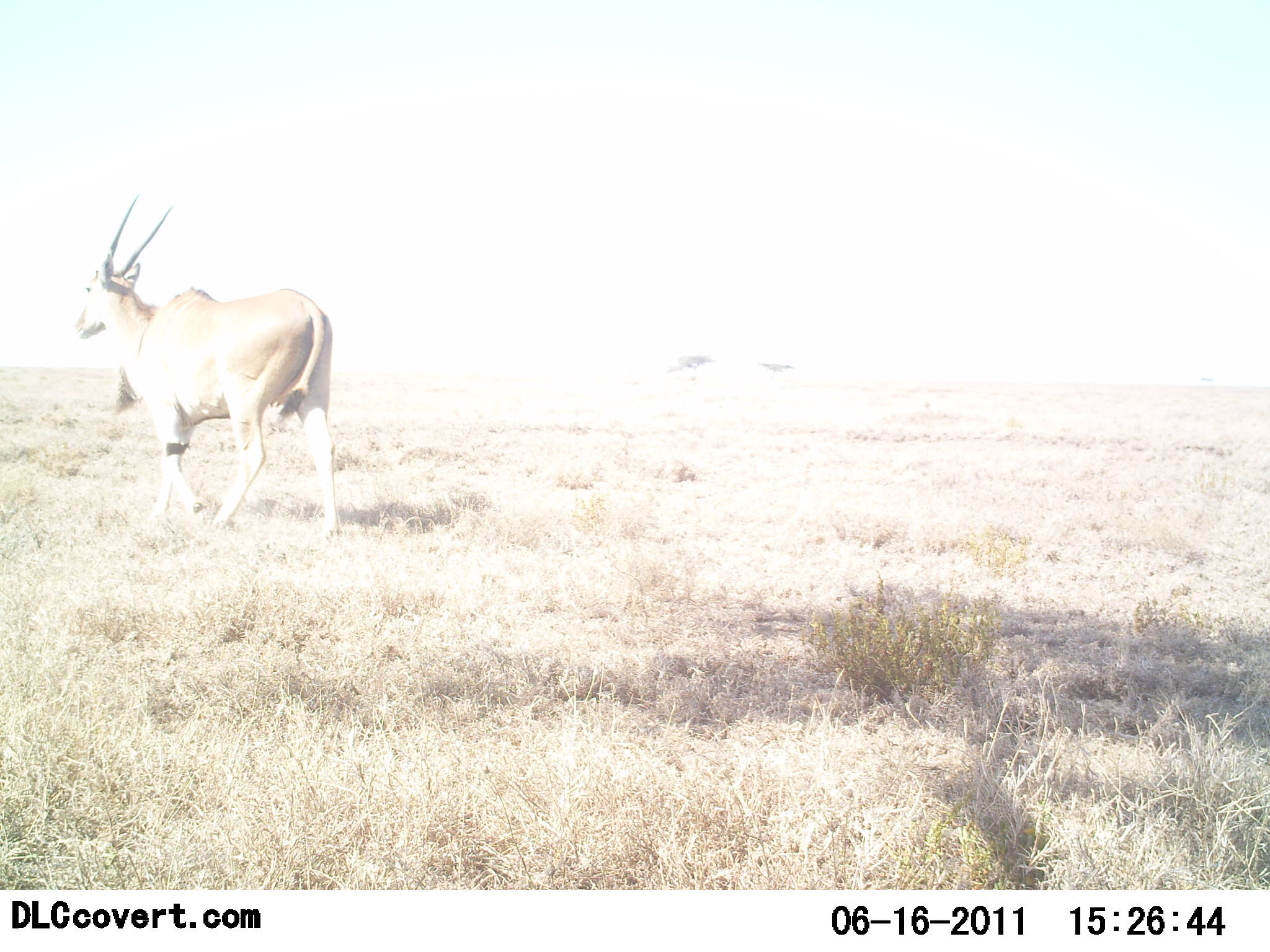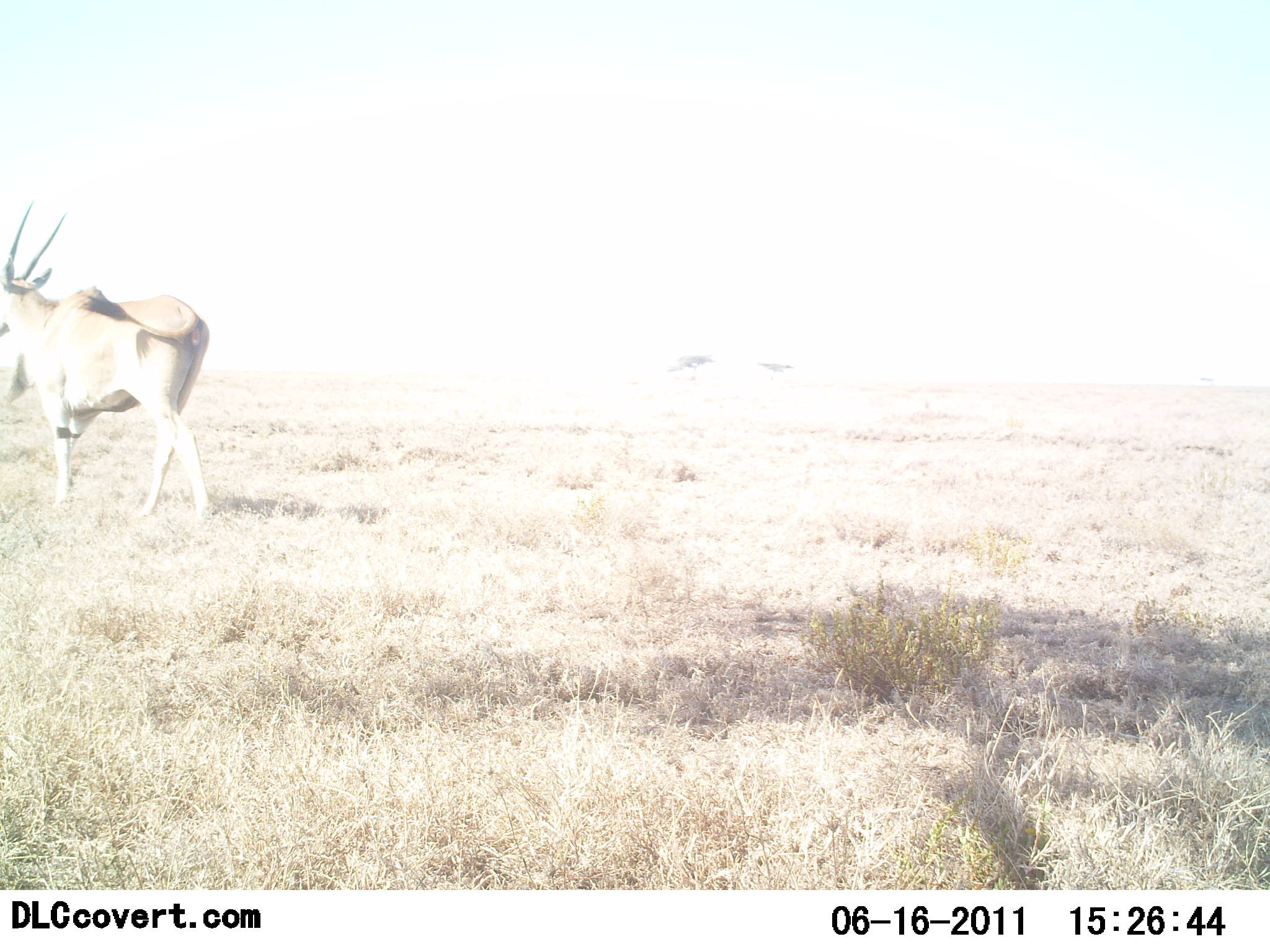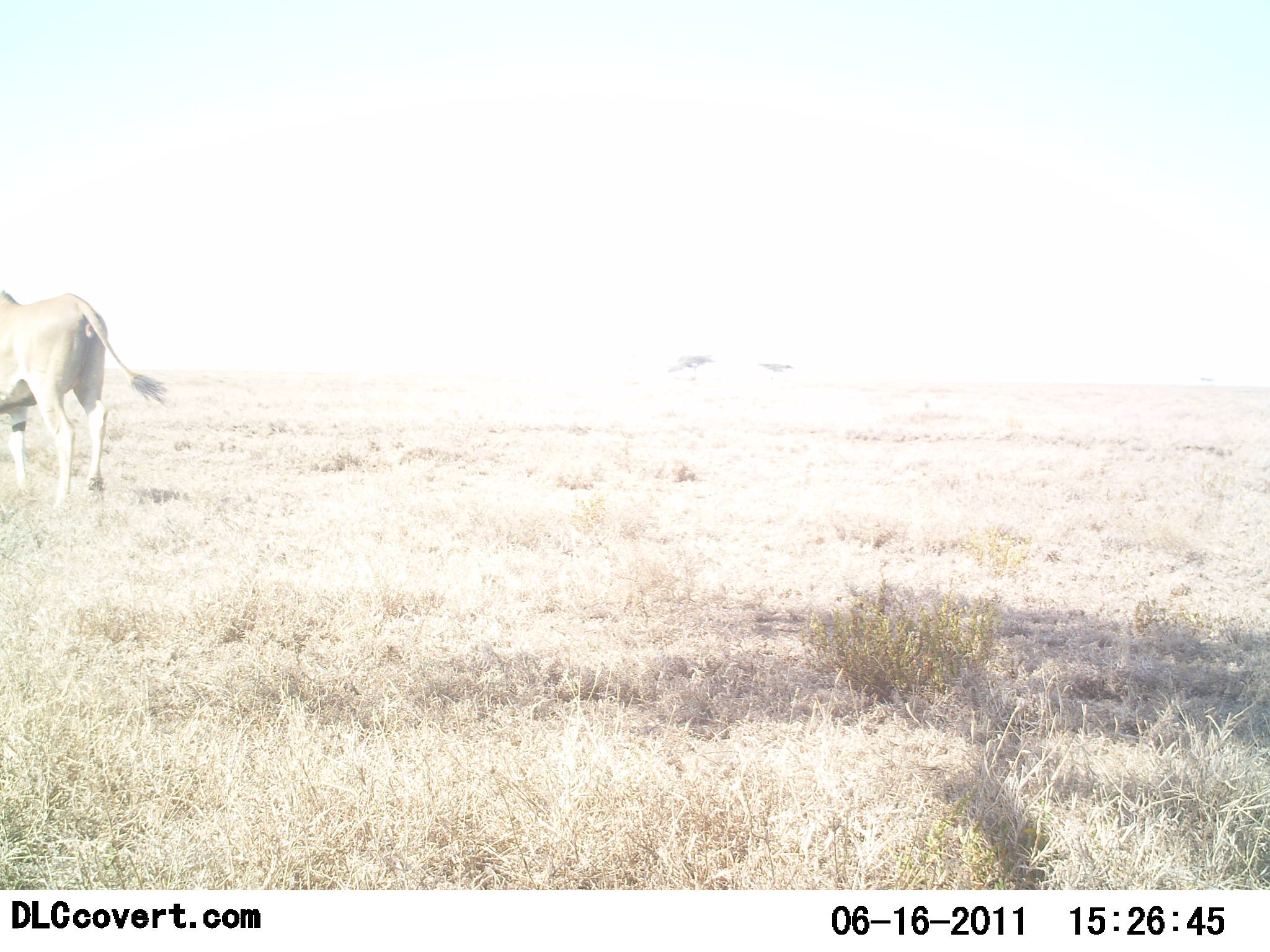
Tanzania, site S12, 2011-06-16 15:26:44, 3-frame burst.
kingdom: Animalia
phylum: Chordata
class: Mammalia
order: Artiodactyla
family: Bovidae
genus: Tragelaphus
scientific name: Tragelaphus oryx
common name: eland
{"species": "eland (Tragelaphus oryx)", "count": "1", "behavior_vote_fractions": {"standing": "0%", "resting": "0%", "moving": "100%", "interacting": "0%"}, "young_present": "0%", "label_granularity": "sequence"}